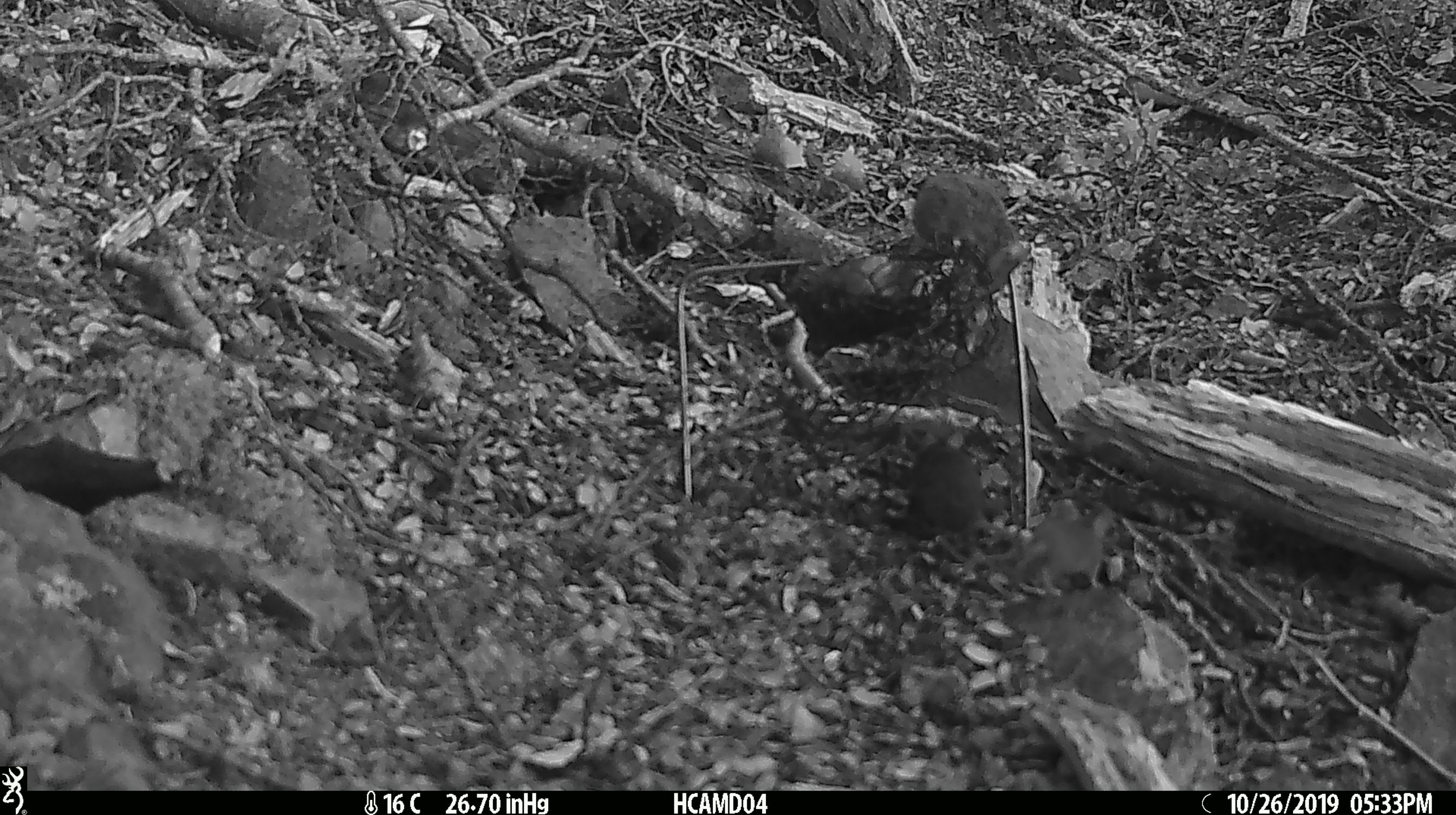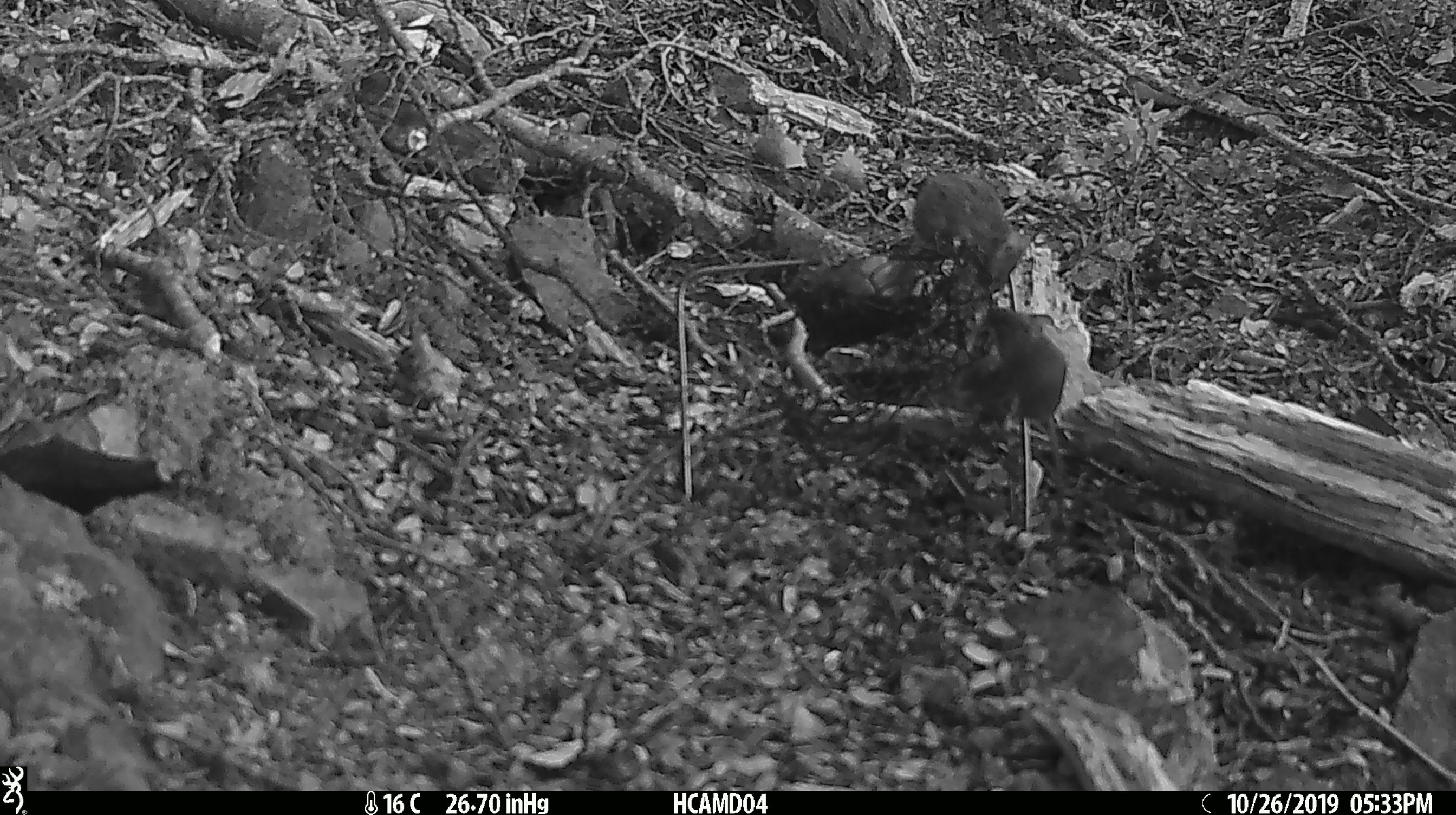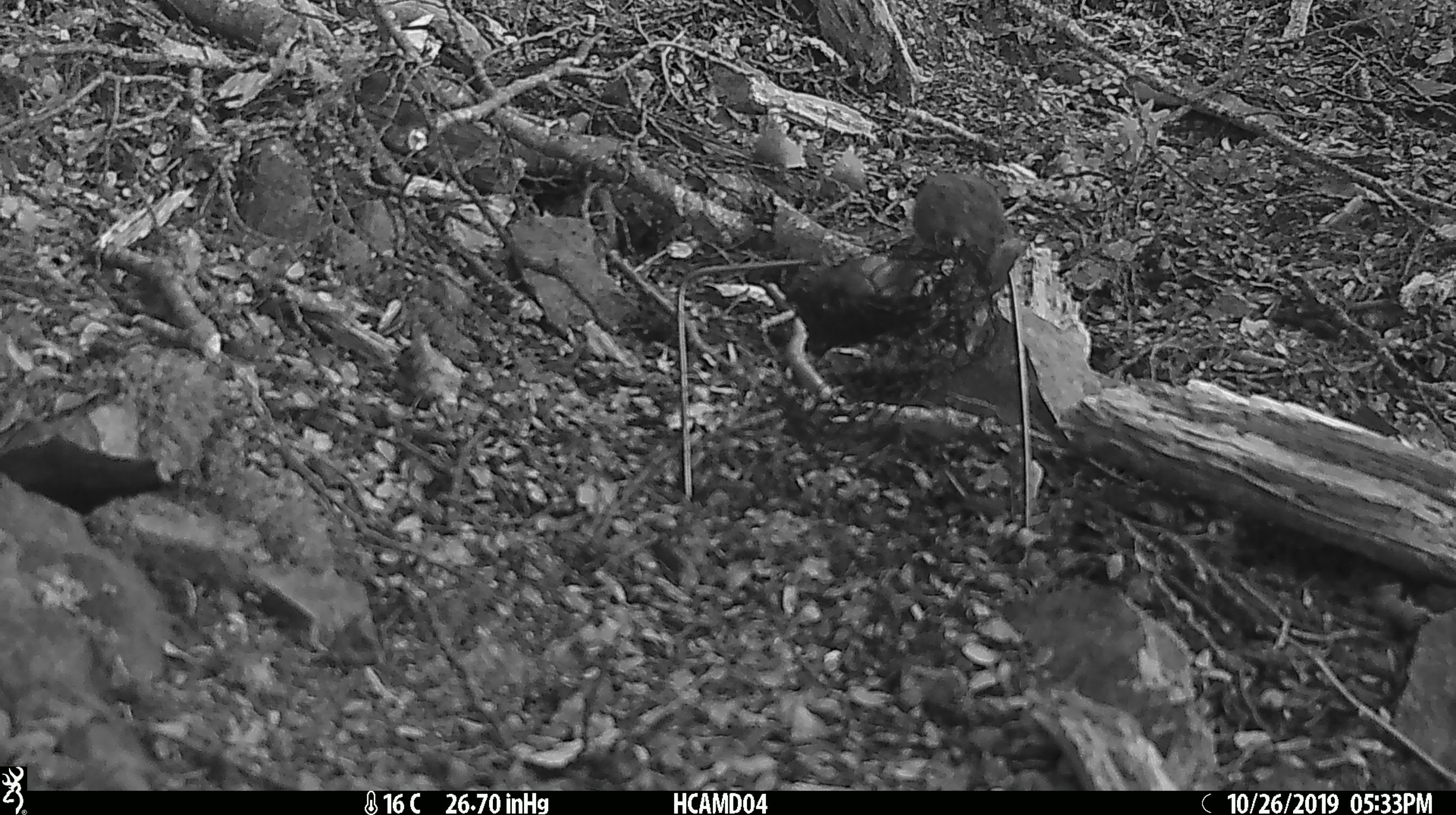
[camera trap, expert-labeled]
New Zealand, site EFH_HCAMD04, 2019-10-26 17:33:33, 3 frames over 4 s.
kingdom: Animalia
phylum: Chordata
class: Mammalia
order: Rodentia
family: Muridae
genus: Mus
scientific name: Mus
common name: mouse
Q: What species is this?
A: Mouse (Mus).